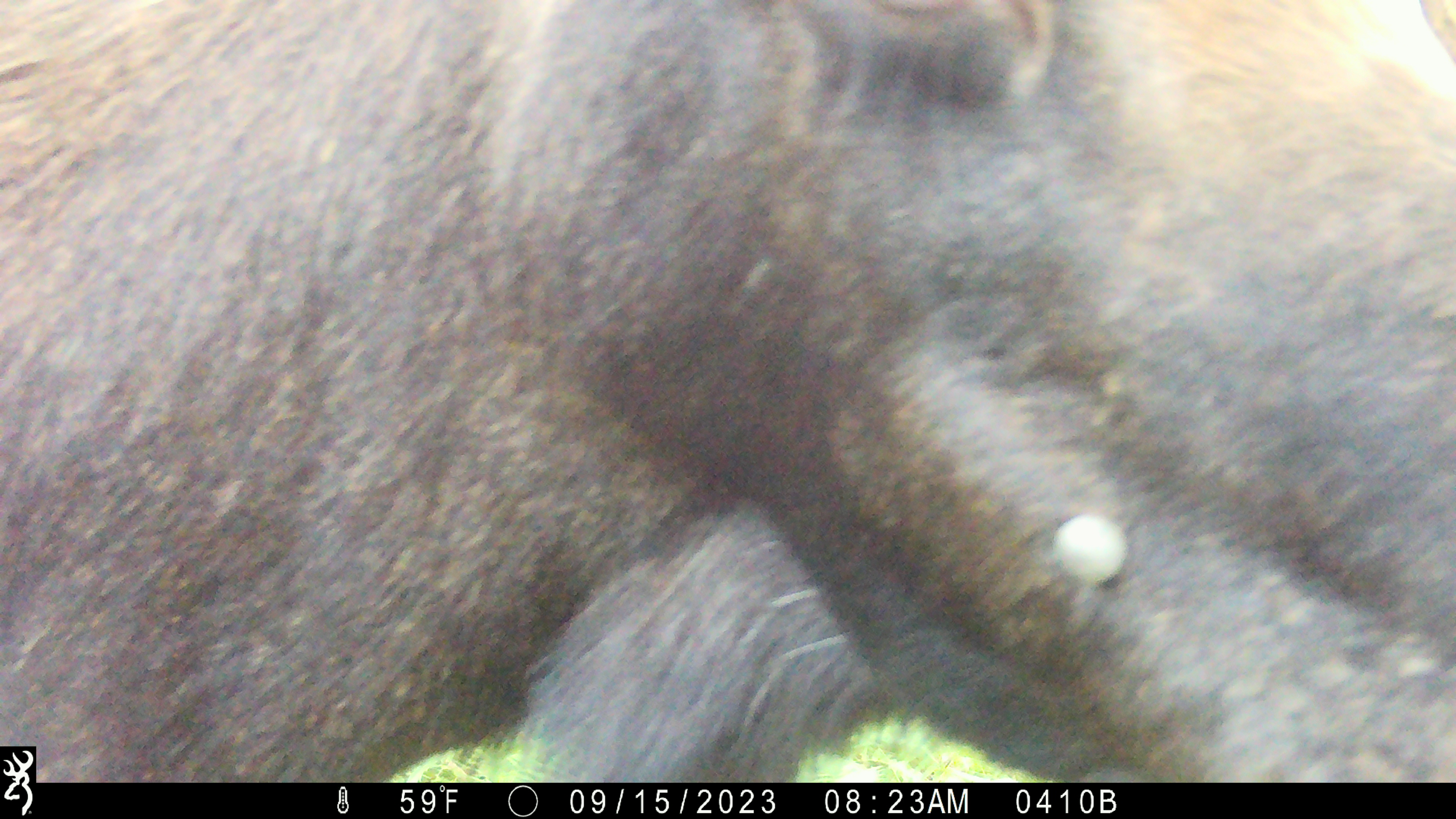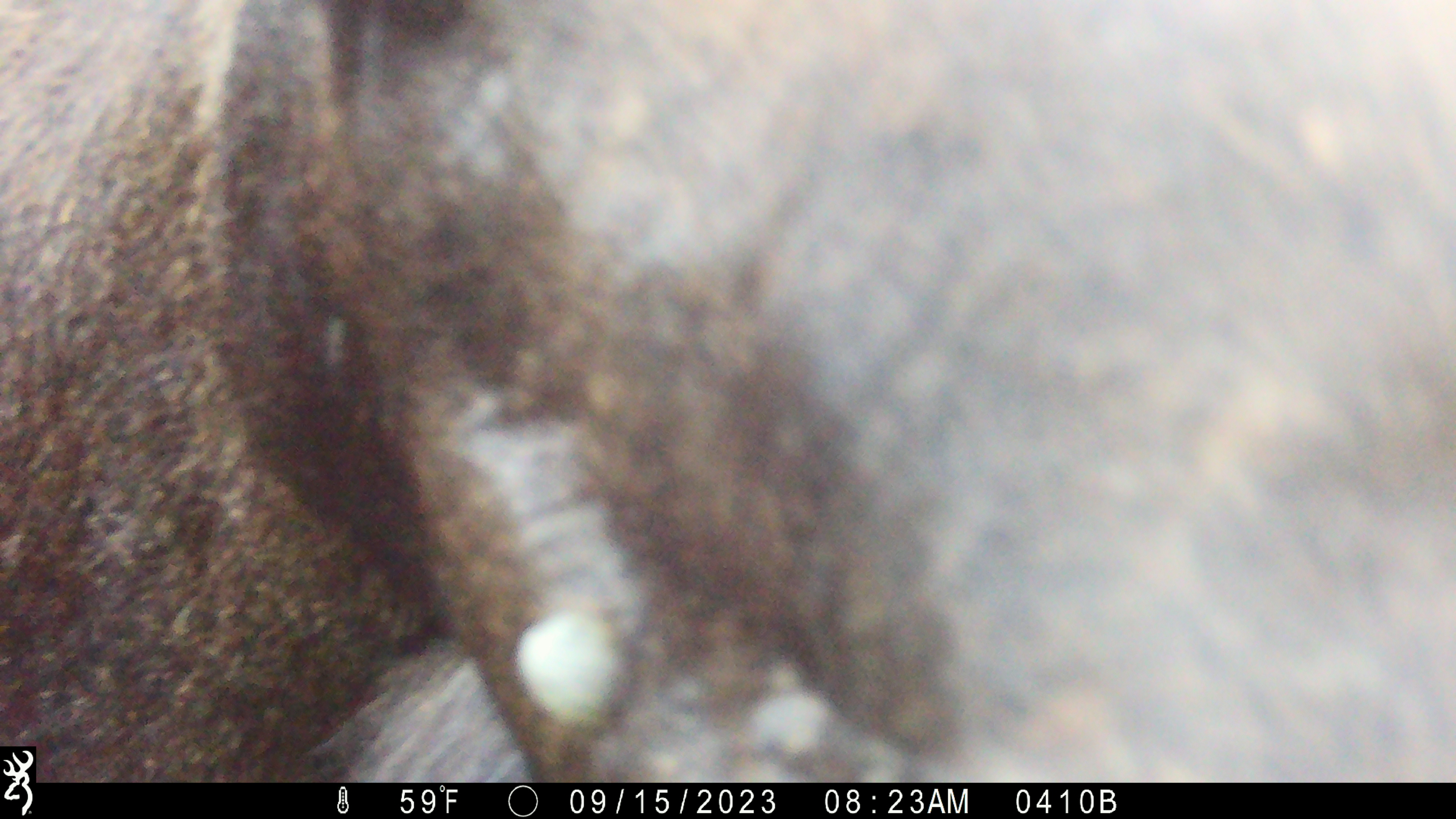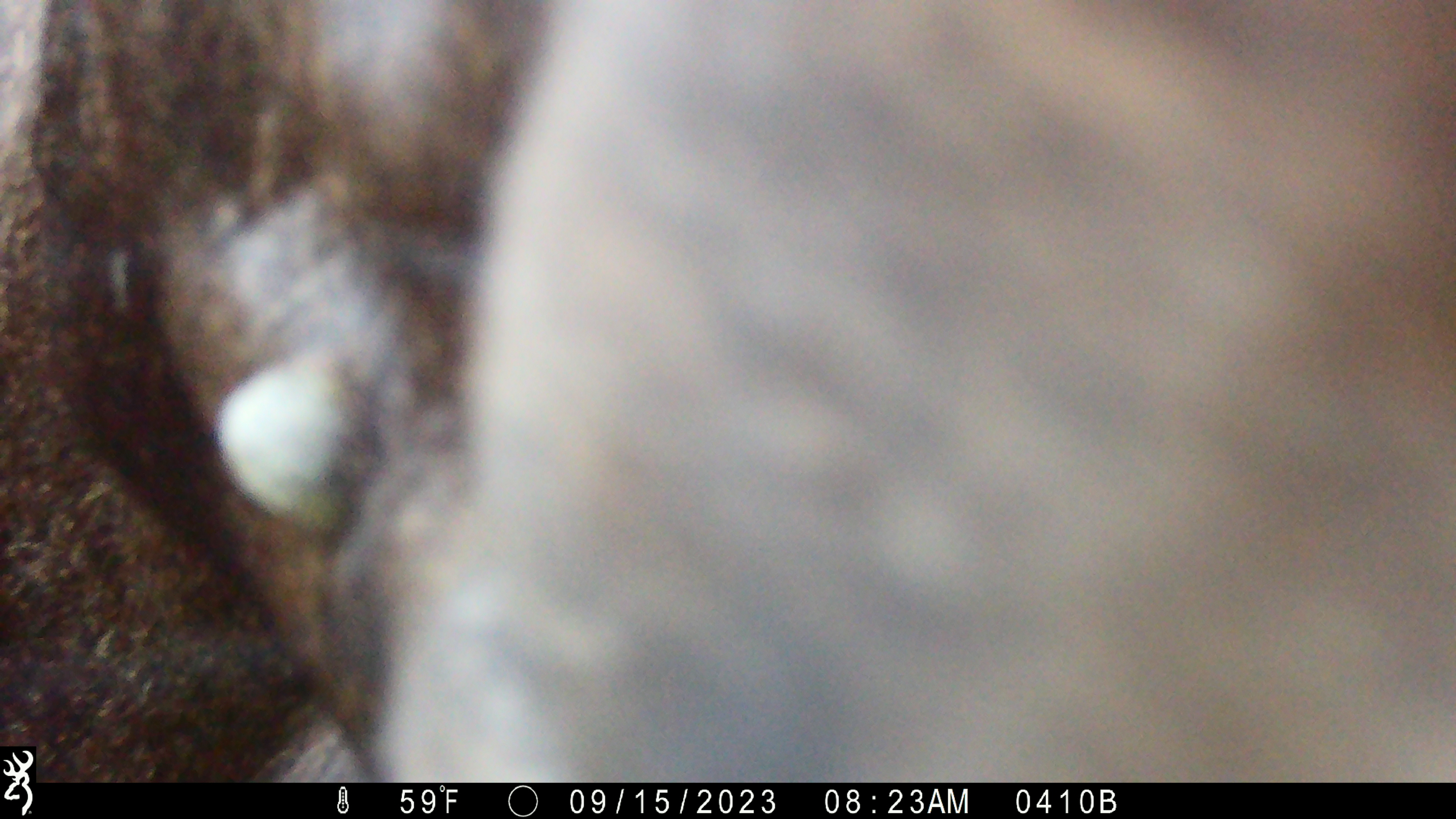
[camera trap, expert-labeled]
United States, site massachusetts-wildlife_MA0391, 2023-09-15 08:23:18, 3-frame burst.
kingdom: Animalia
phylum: Chordata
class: Mammalia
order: Artiodactyla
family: Cervidae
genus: Alces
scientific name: Alces alces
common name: moose